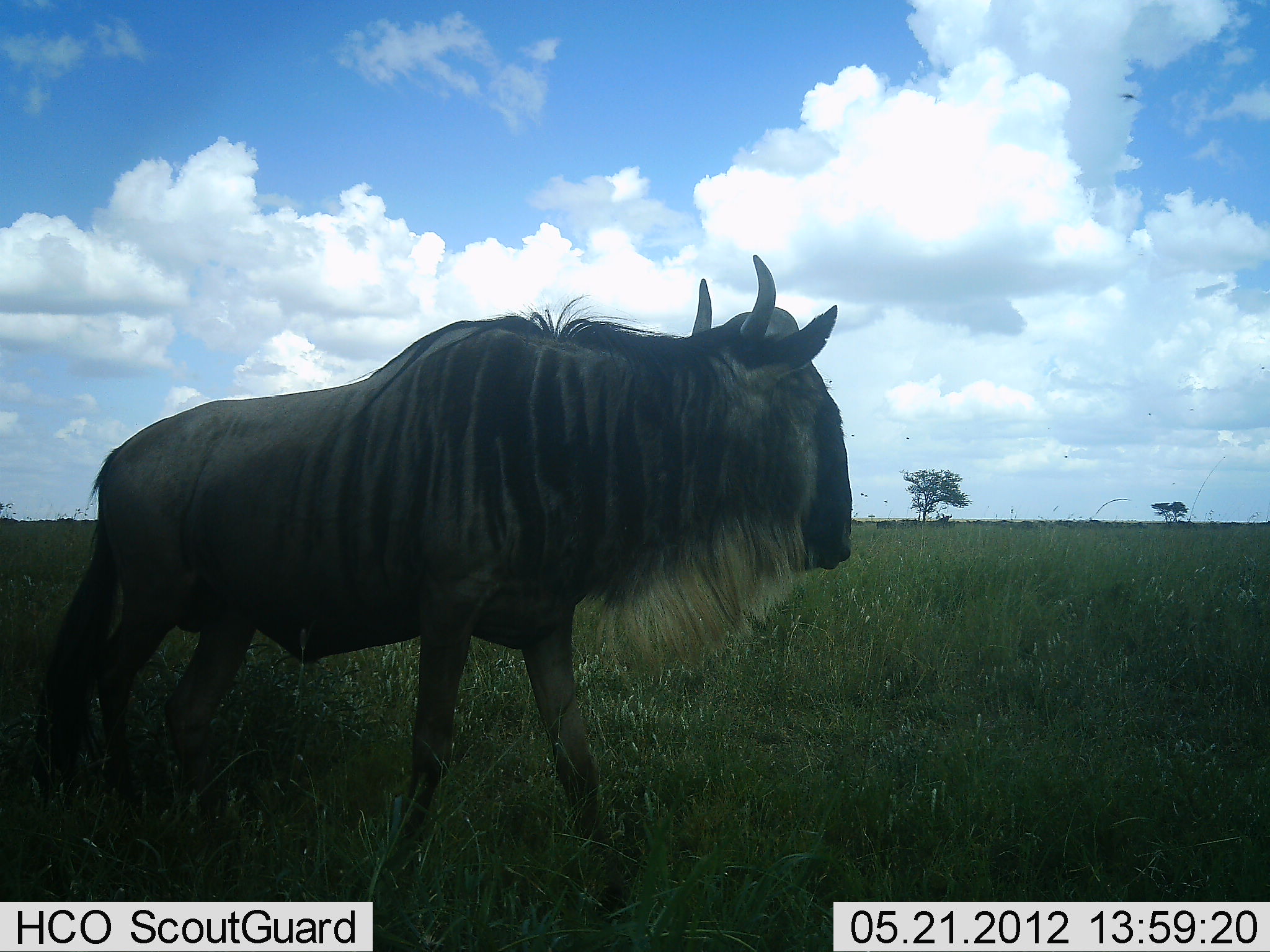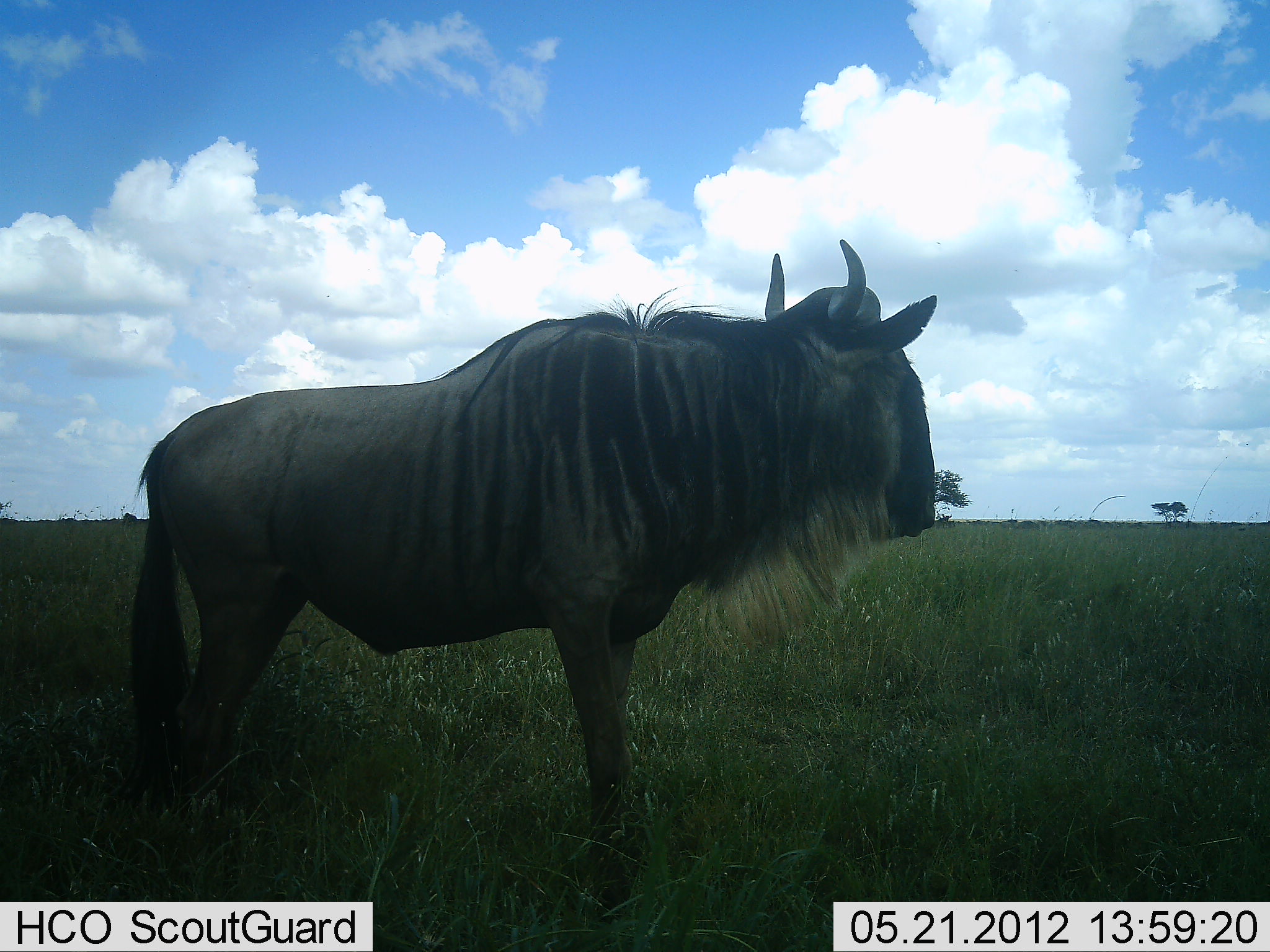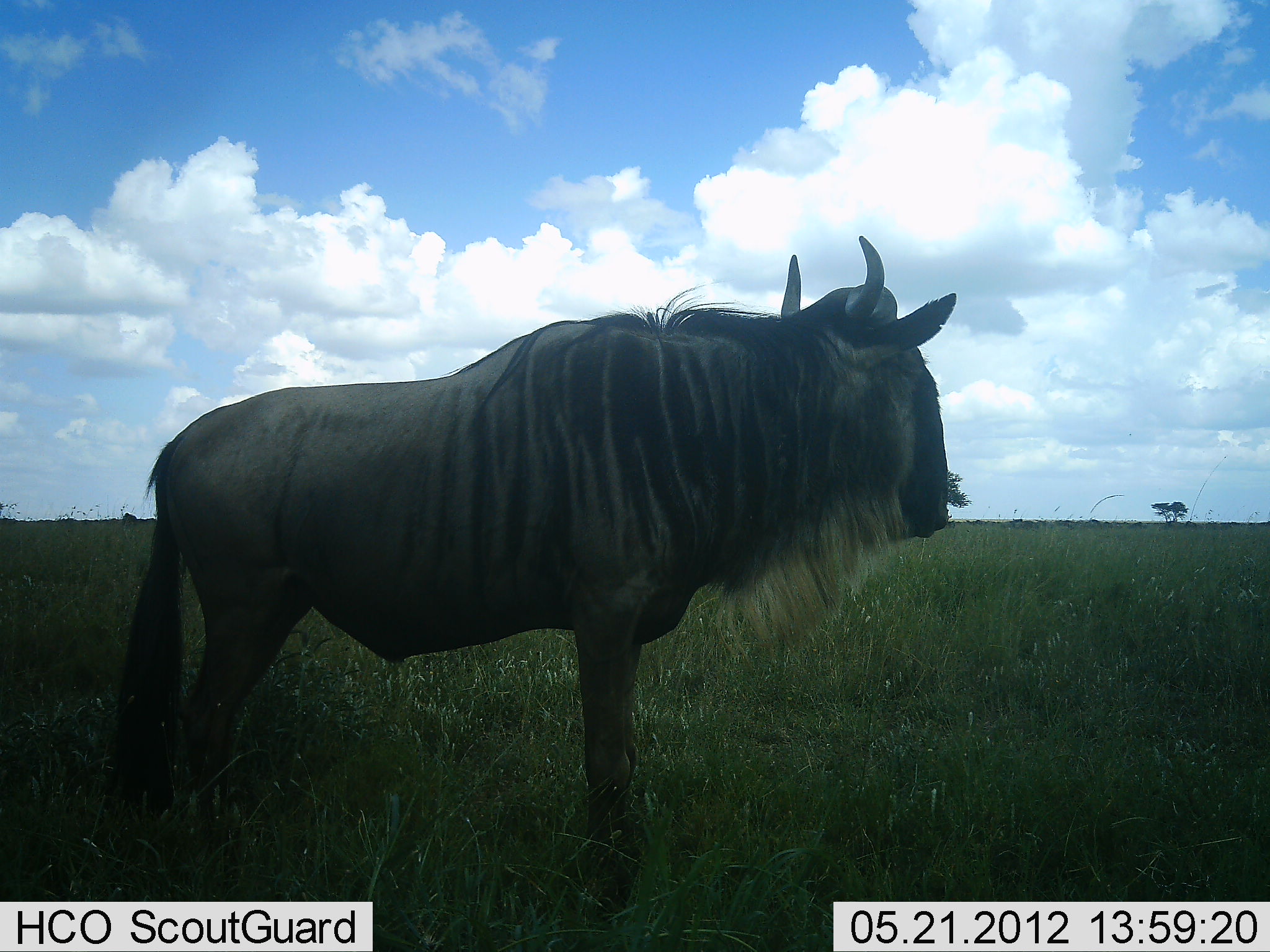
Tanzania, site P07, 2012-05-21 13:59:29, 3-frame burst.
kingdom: Animalia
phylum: Chordata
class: Mammalia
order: Artiodactyla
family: Bovidae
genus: Connochaetes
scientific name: Connochaetes taurinus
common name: blue wildebeest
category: wildebeest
Wildebeest (blue wildebeest) (Connochaetes taurinus), count 1. Behavior (volunteer vote fractions): standing 81%, resting 0%, moving 31%, interacting 0%. Young present (vote fraction): 0%. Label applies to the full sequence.